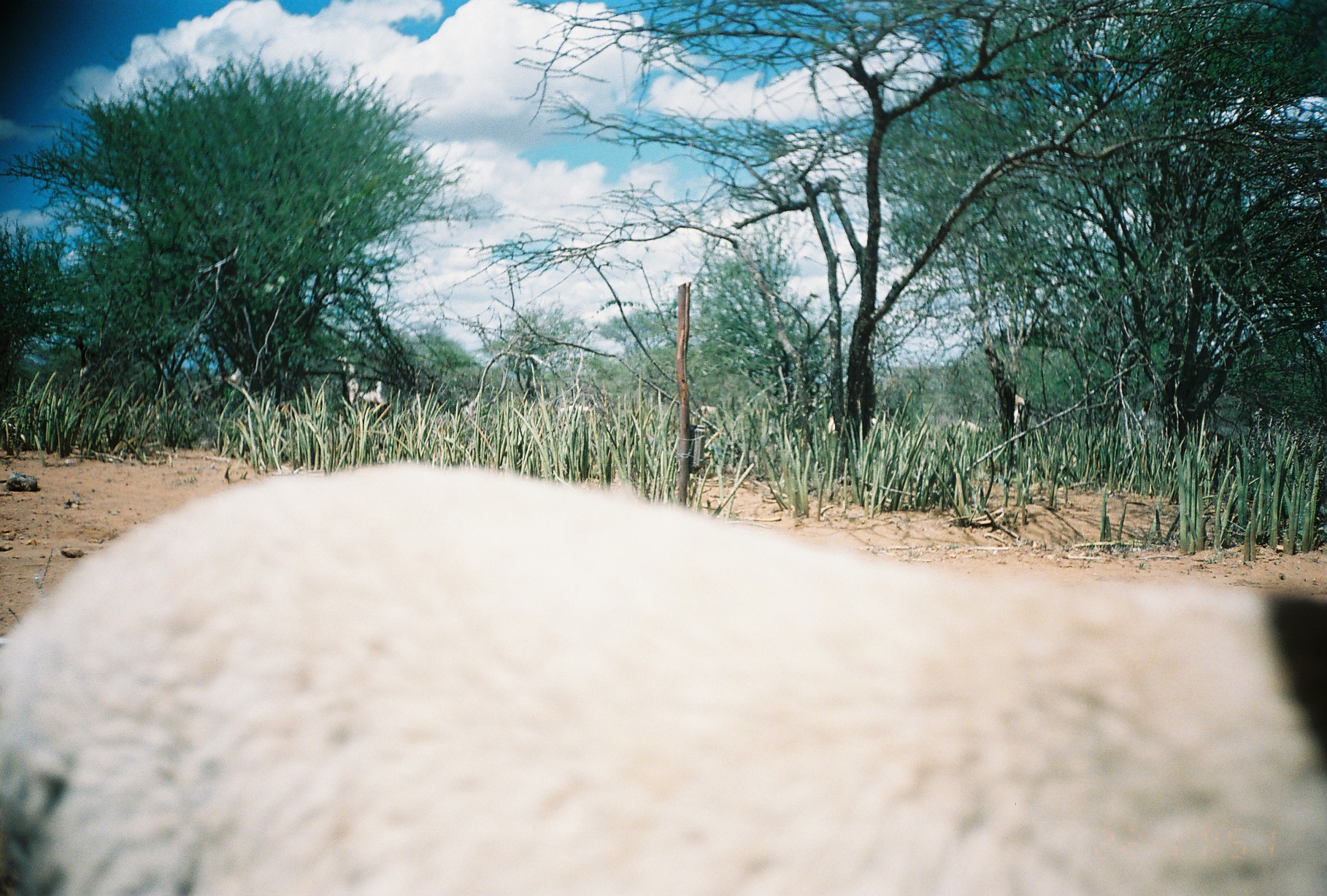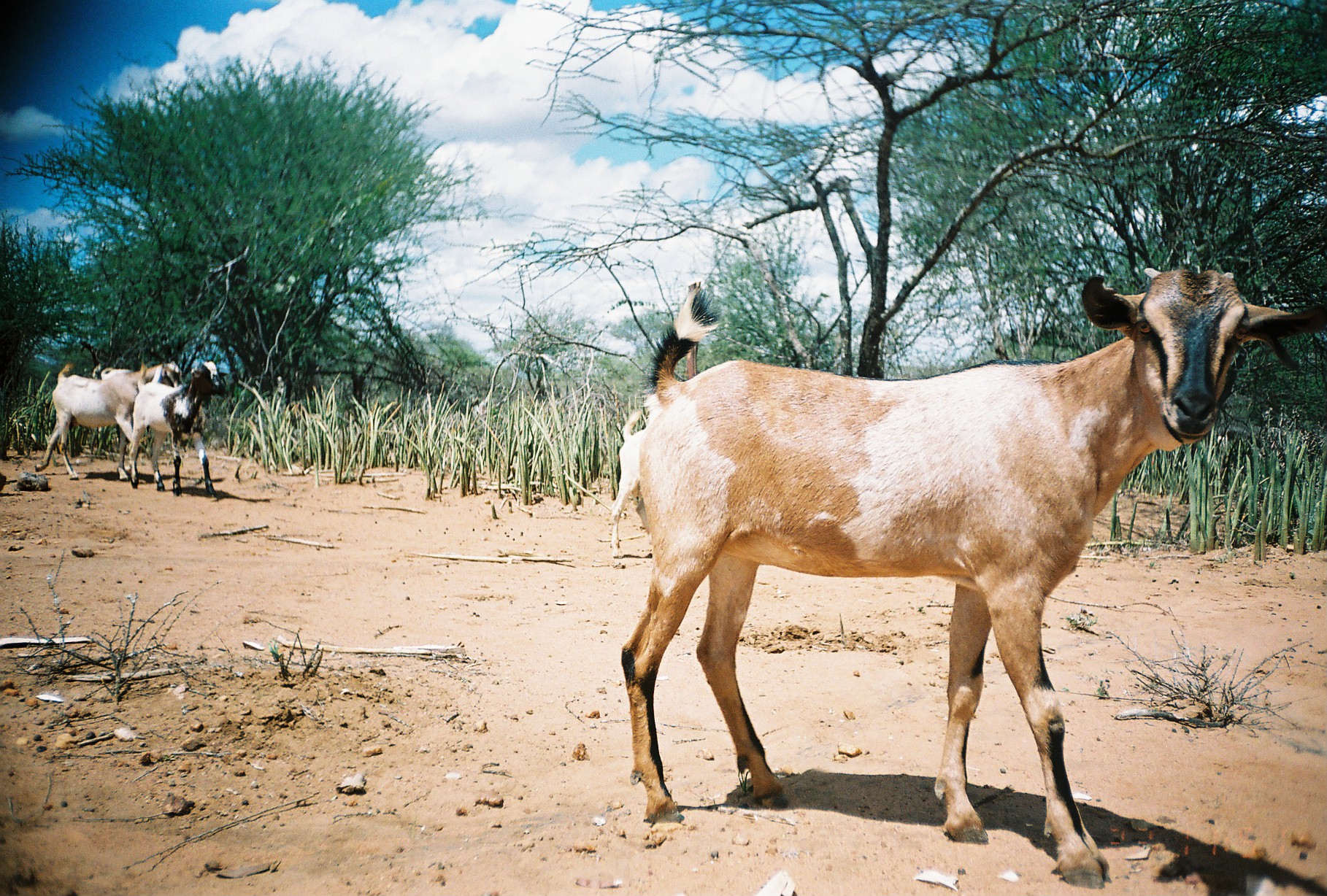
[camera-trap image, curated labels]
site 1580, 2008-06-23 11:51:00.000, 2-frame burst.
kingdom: Animalia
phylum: Chordata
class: Mammalia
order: Artiodactyla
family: Bovidae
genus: Capra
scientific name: Capra aegagrus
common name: wild goat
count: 10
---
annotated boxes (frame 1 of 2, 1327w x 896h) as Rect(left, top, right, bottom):
capra aegagrus: Rect(0, 459, 1327, 896)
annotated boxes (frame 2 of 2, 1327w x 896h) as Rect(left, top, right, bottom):
capra aegagrus: Rect(614, 261, 1327, 888); Rect(34, 361, 182, 482); Rect(129, 361, 225, 498); Rect(609, 409, 652, 569); Rect(101, 367, 133, 378)